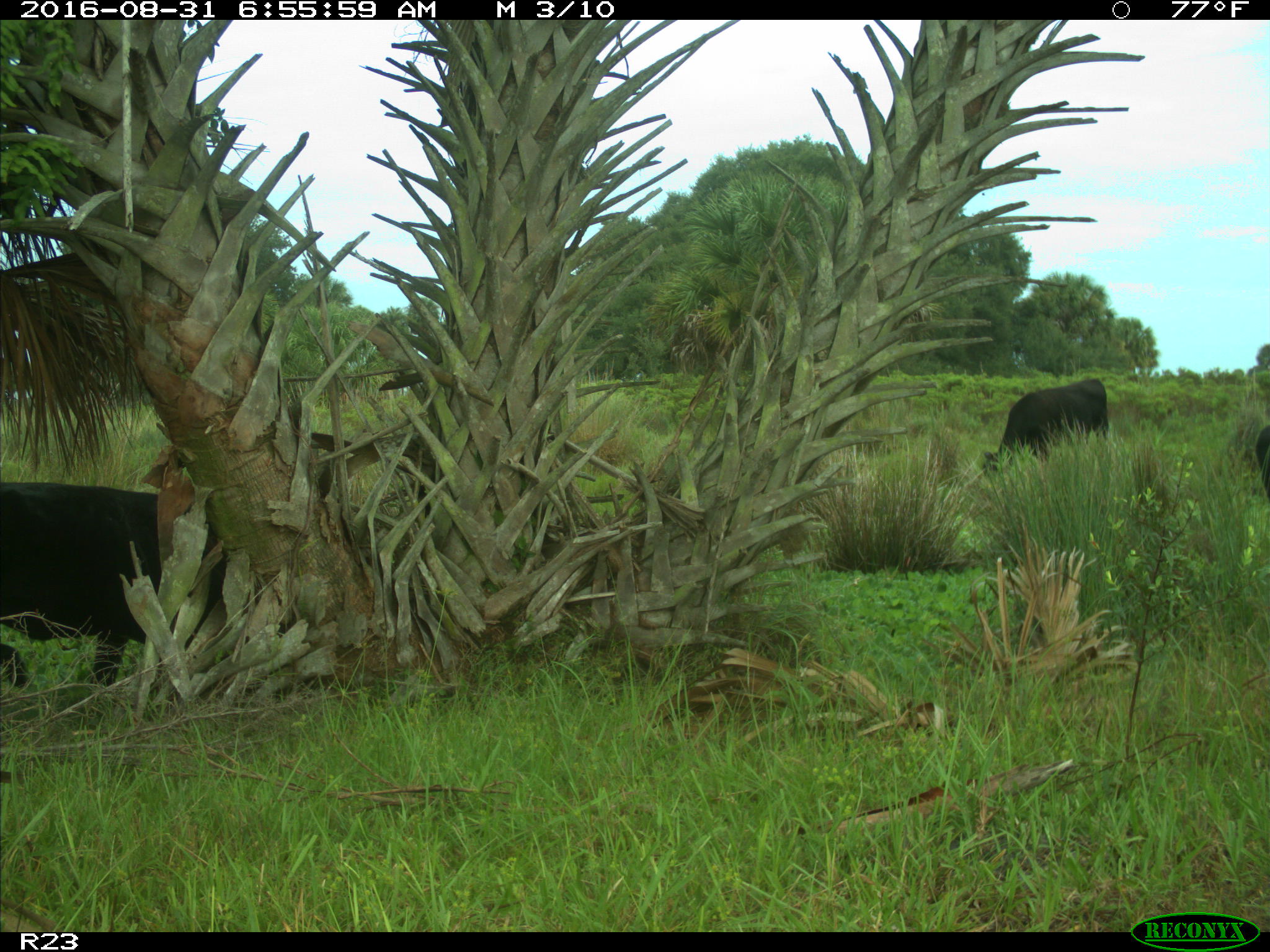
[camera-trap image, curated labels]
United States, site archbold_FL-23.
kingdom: Animalia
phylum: Chordata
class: Mammalia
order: Artiodactyla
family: Bovidae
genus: Bos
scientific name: Bos taurus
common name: domestic cow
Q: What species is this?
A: Bos taurus (domestic cow).